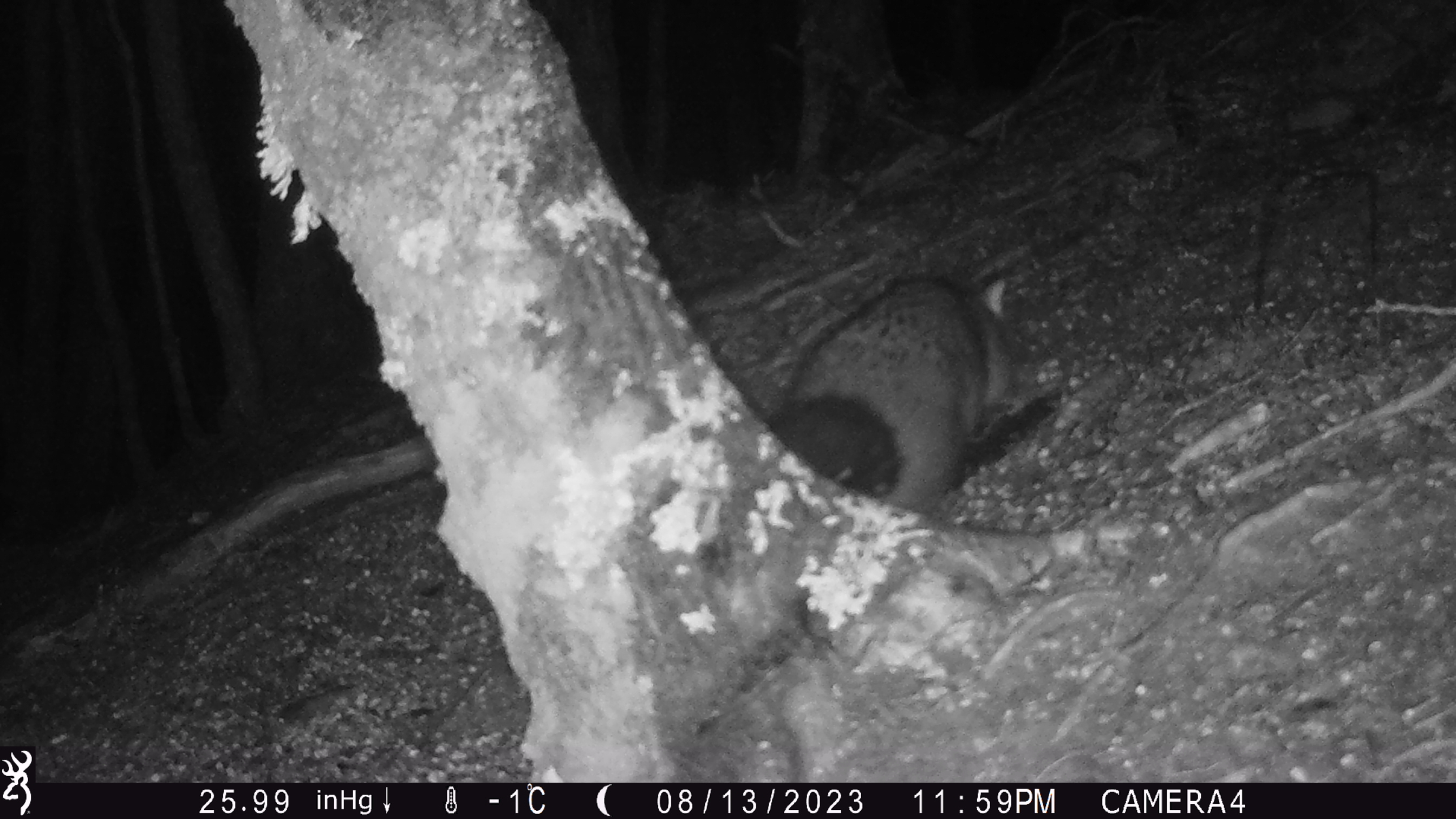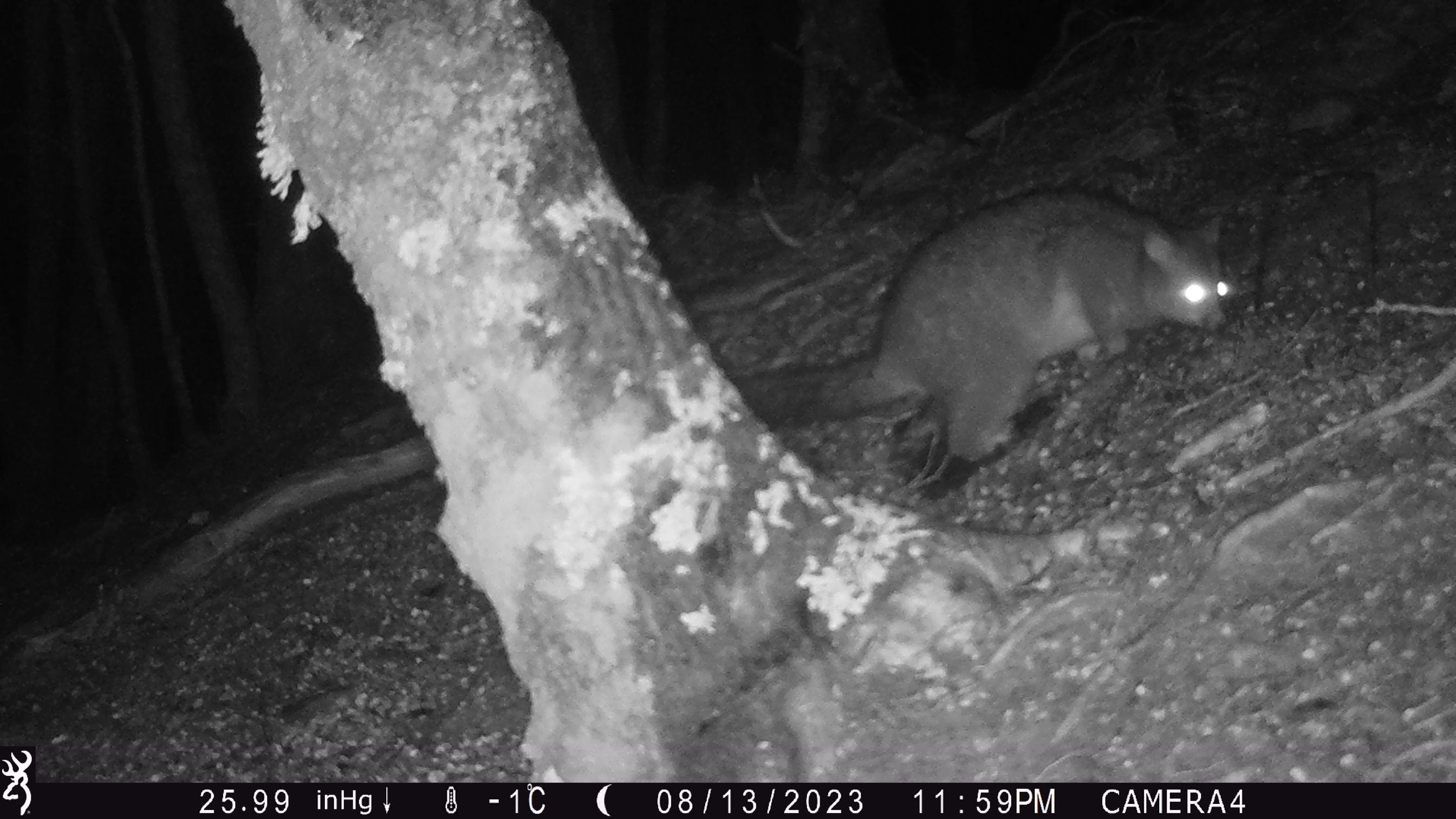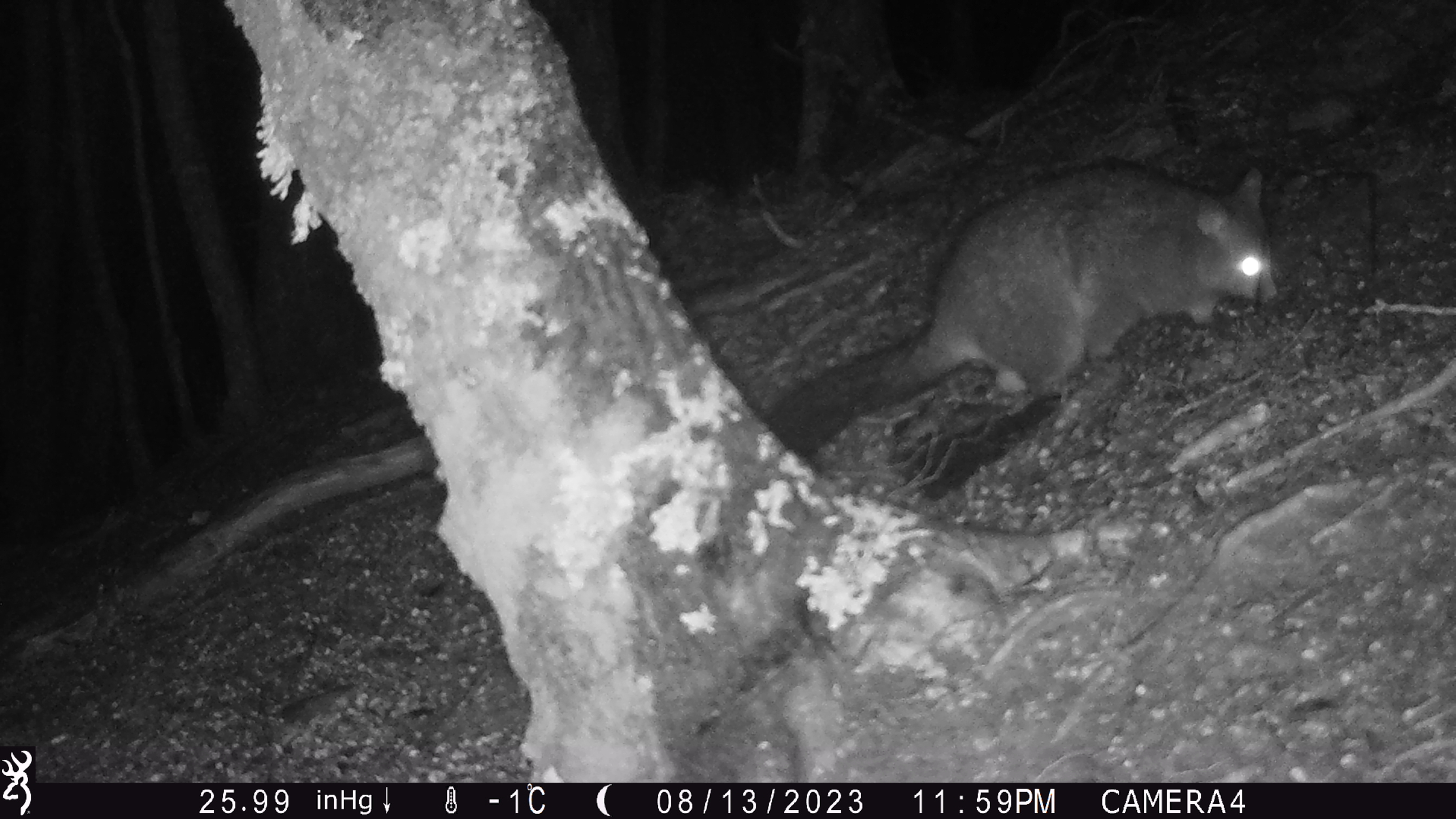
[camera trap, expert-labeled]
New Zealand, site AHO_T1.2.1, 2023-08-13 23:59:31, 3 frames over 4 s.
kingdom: Animalia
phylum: Chordata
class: Mammalia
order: Carnivora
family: Mustelidae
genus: Mustela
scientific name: Mustela erminea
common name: stoat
Stoat (Mustela erminea).